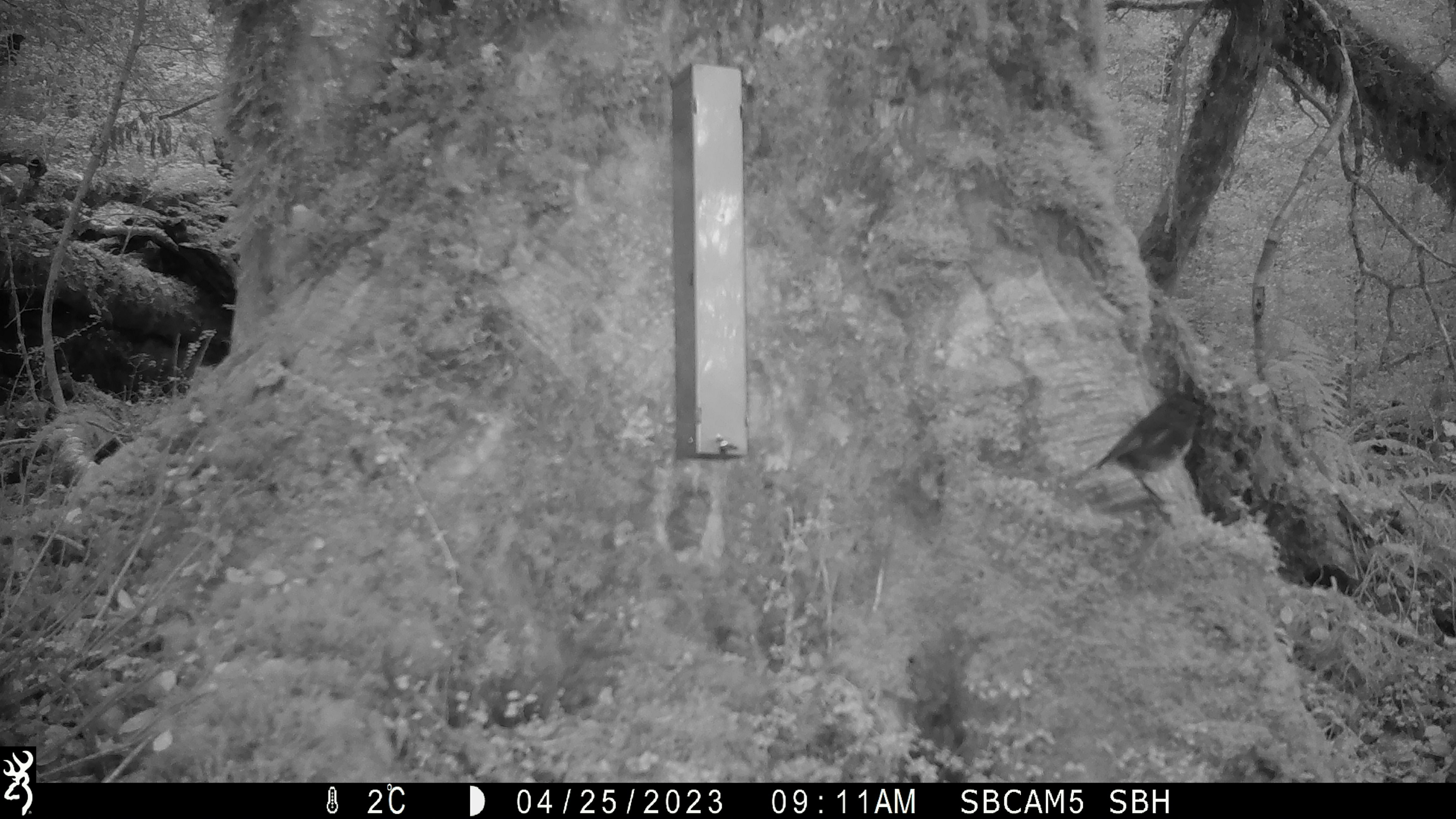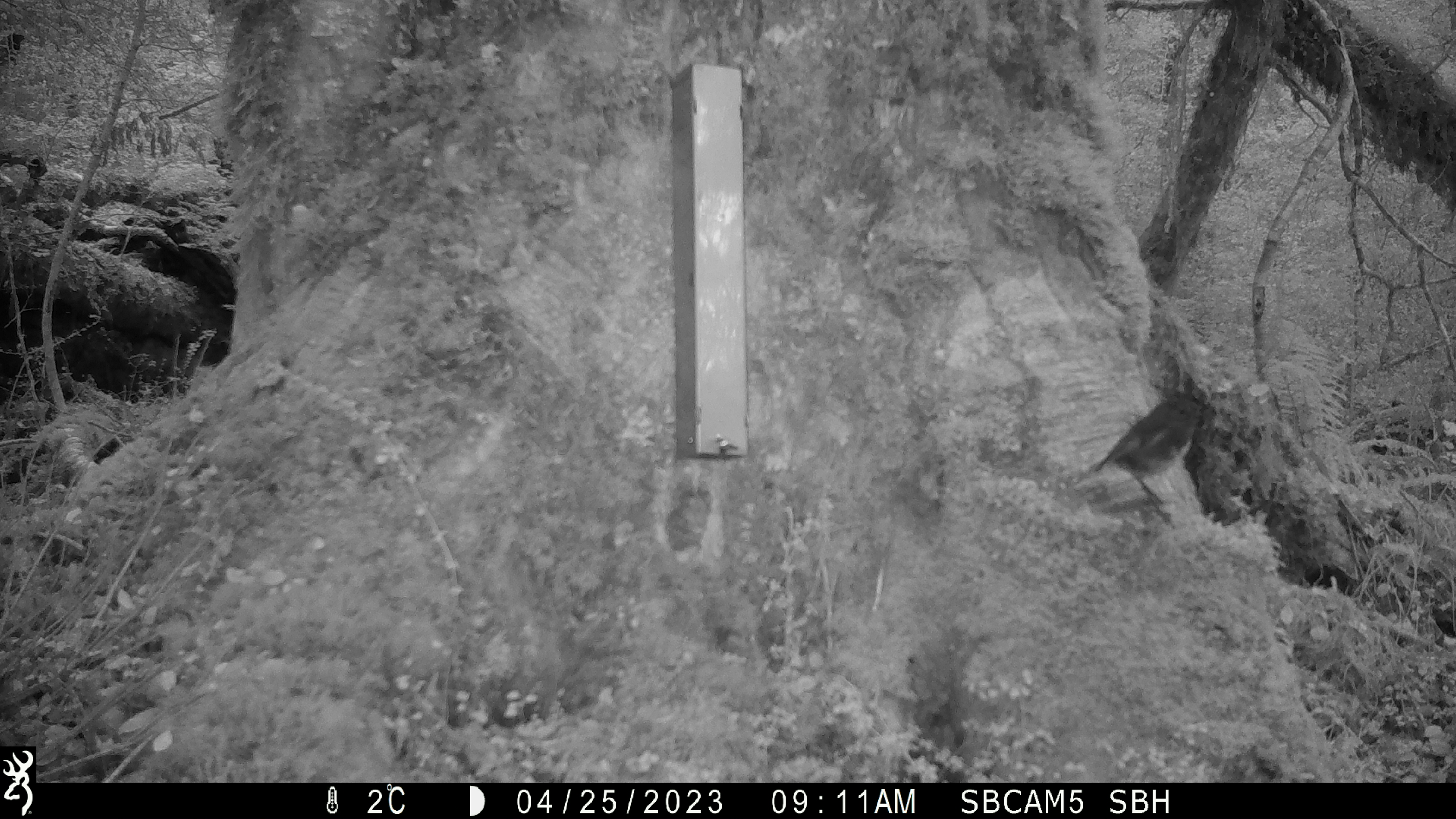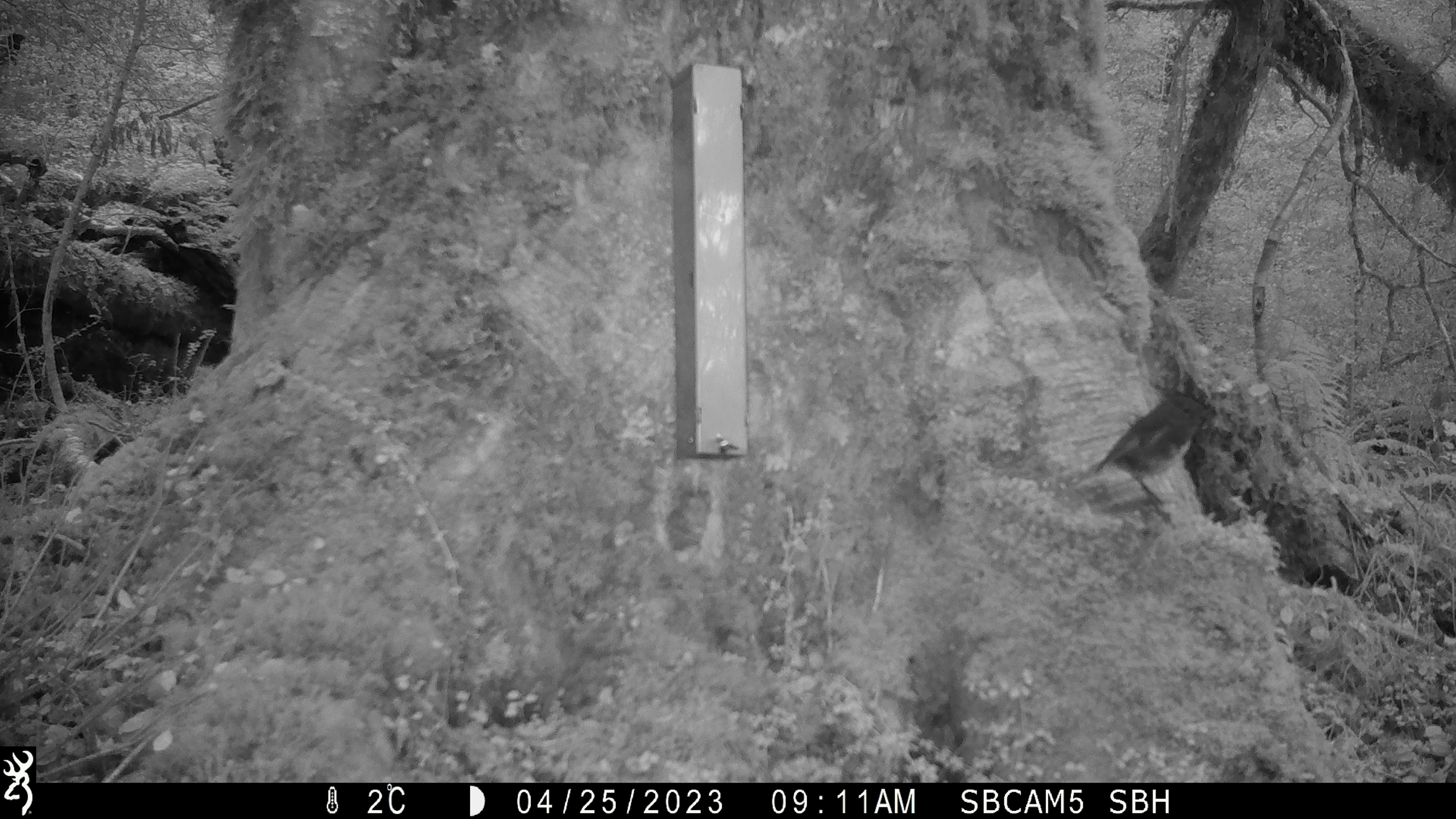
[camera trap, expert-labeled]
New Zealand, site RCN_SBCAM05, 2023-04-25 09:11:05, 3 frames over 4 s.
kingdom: Animalia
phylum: Chordata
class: Aves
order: Passeriformes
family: Petroicidae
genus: Petroica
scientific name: Petroica australis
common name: new zealand robin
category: robin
Robin (new zealand robin) (Petroica australis).